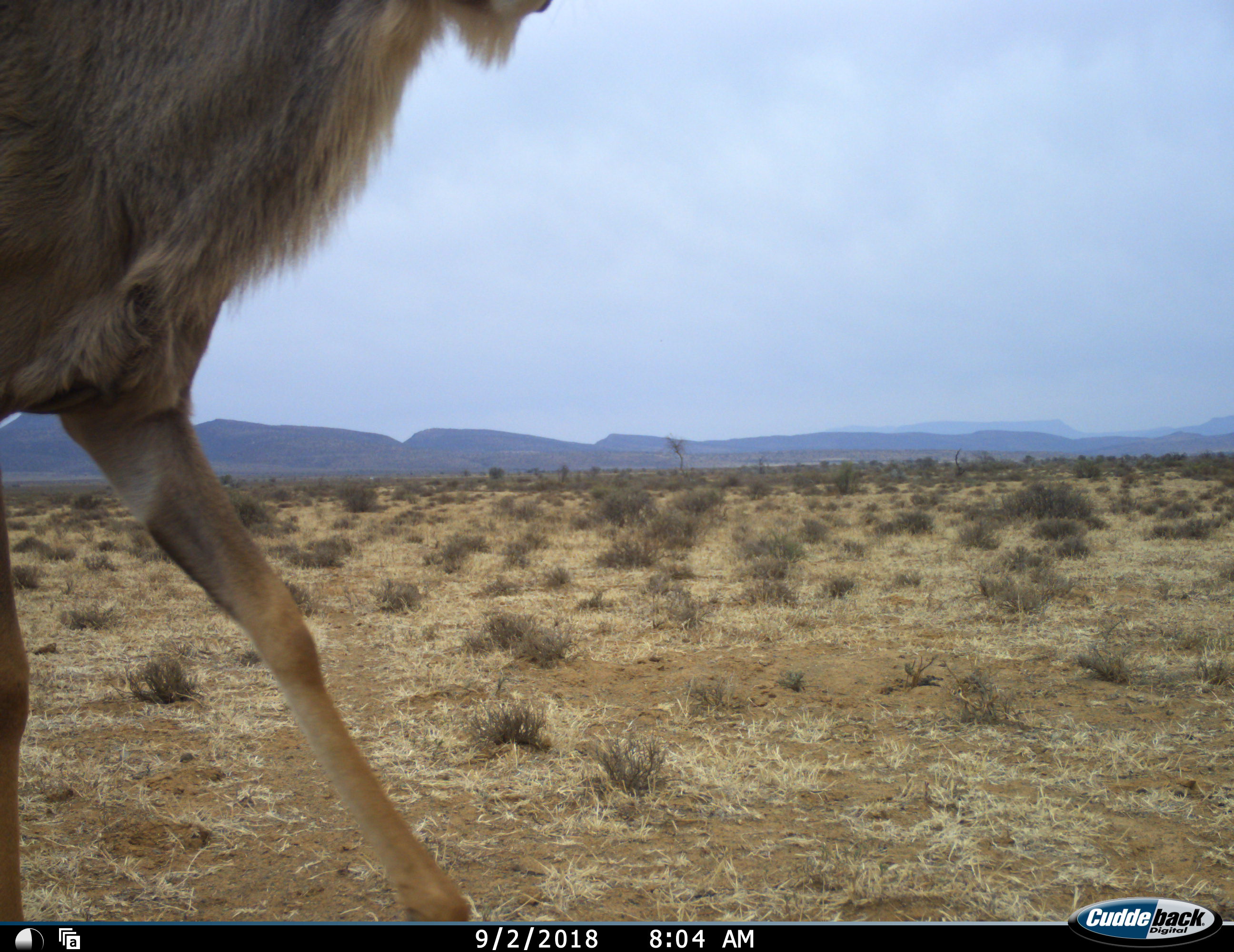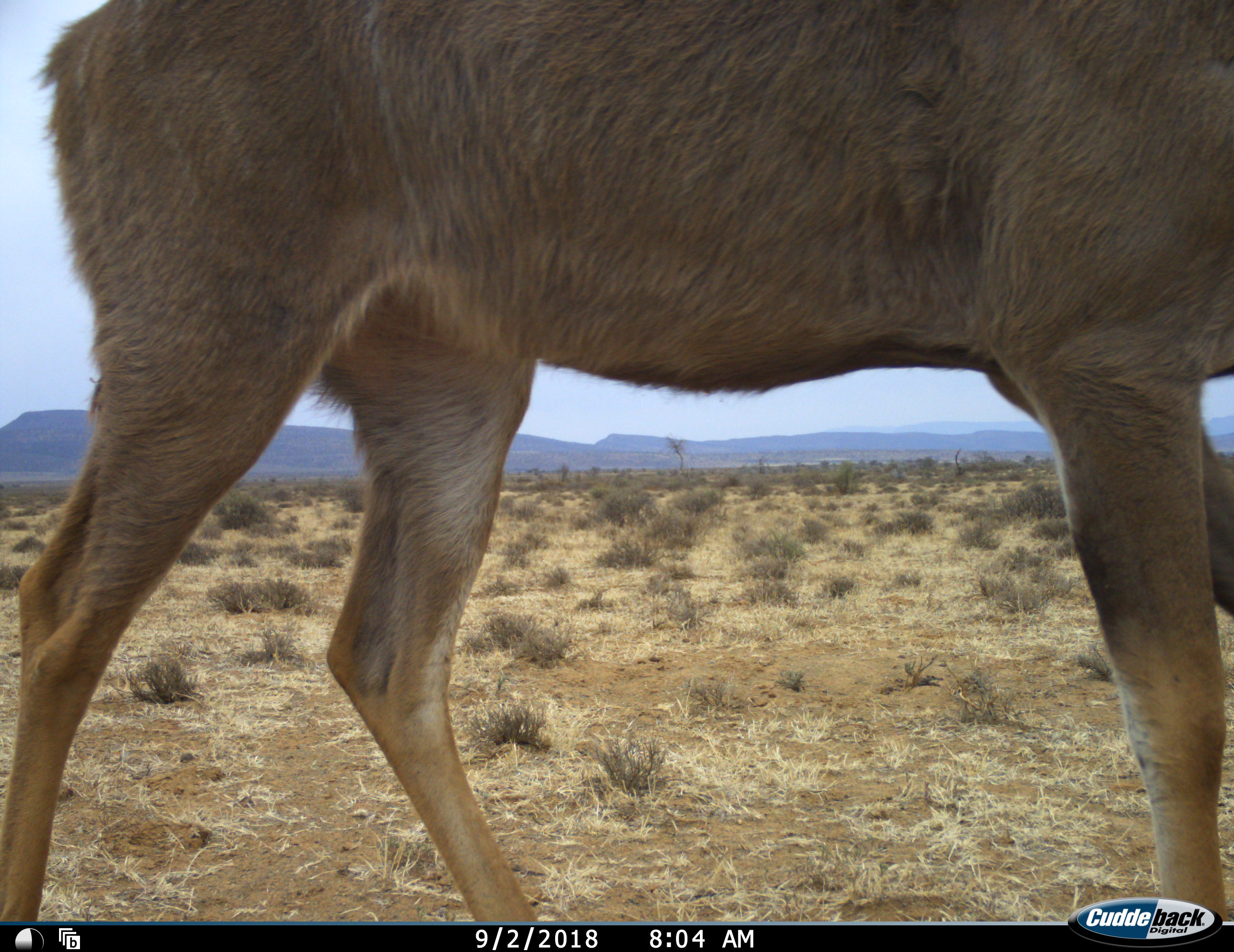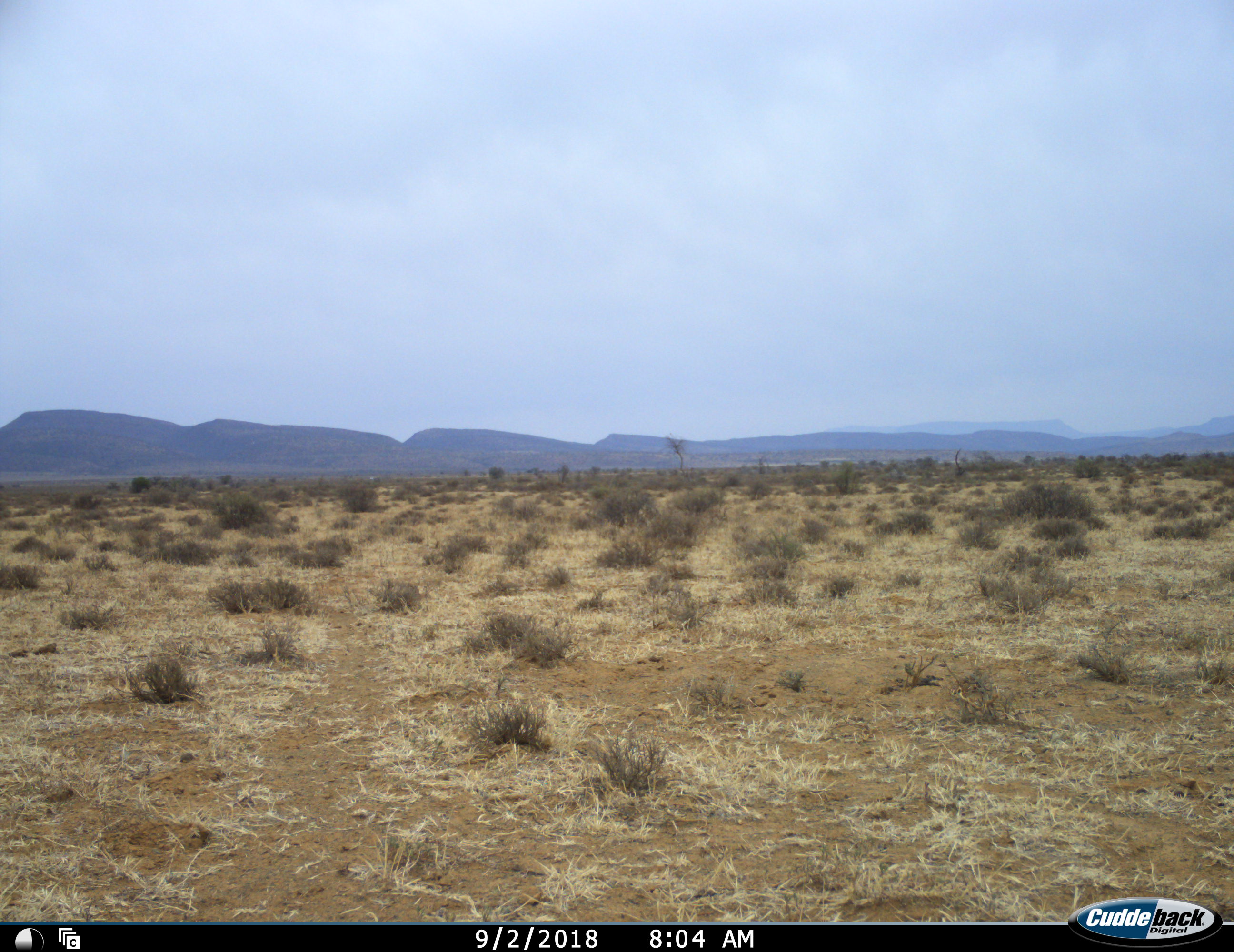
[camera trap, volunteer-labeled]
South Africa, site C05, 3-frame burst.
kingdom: Animalia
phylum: Chordata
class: Mammalia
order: Artiodactyla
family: Bovidae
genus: Tragelaphus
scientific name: Tragelaphus strepsiceros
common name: greater kudu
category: kudu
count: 1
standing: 12%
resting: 0%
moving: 100%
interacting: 0%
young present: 0%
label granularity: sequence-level